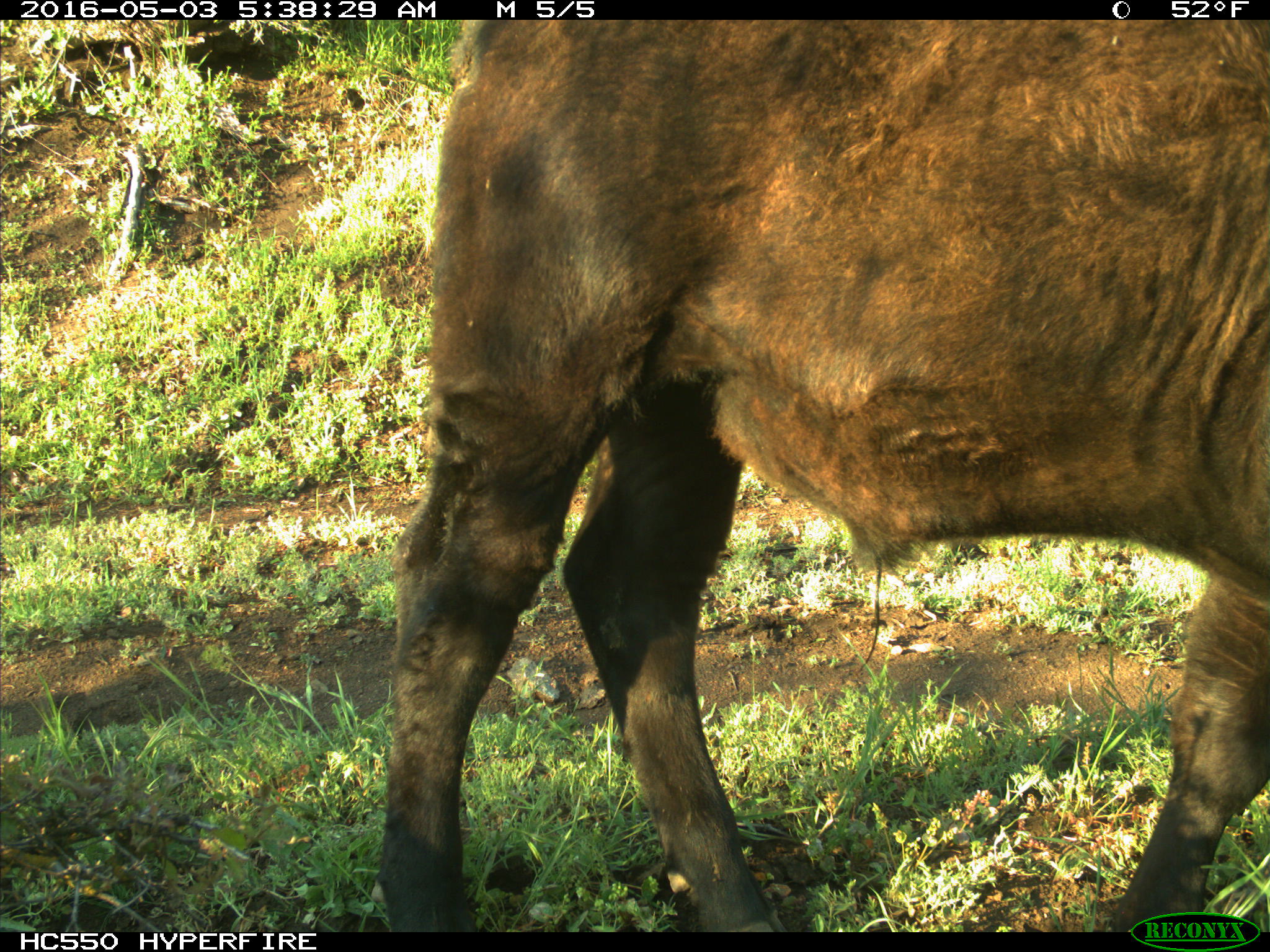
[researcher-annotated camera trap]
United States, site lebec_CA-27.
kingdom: Animalia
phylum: Chordata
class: Mammalia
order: Artiodactyla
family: Bovidae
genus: Bos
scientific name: Bos taurus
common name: domestic cow